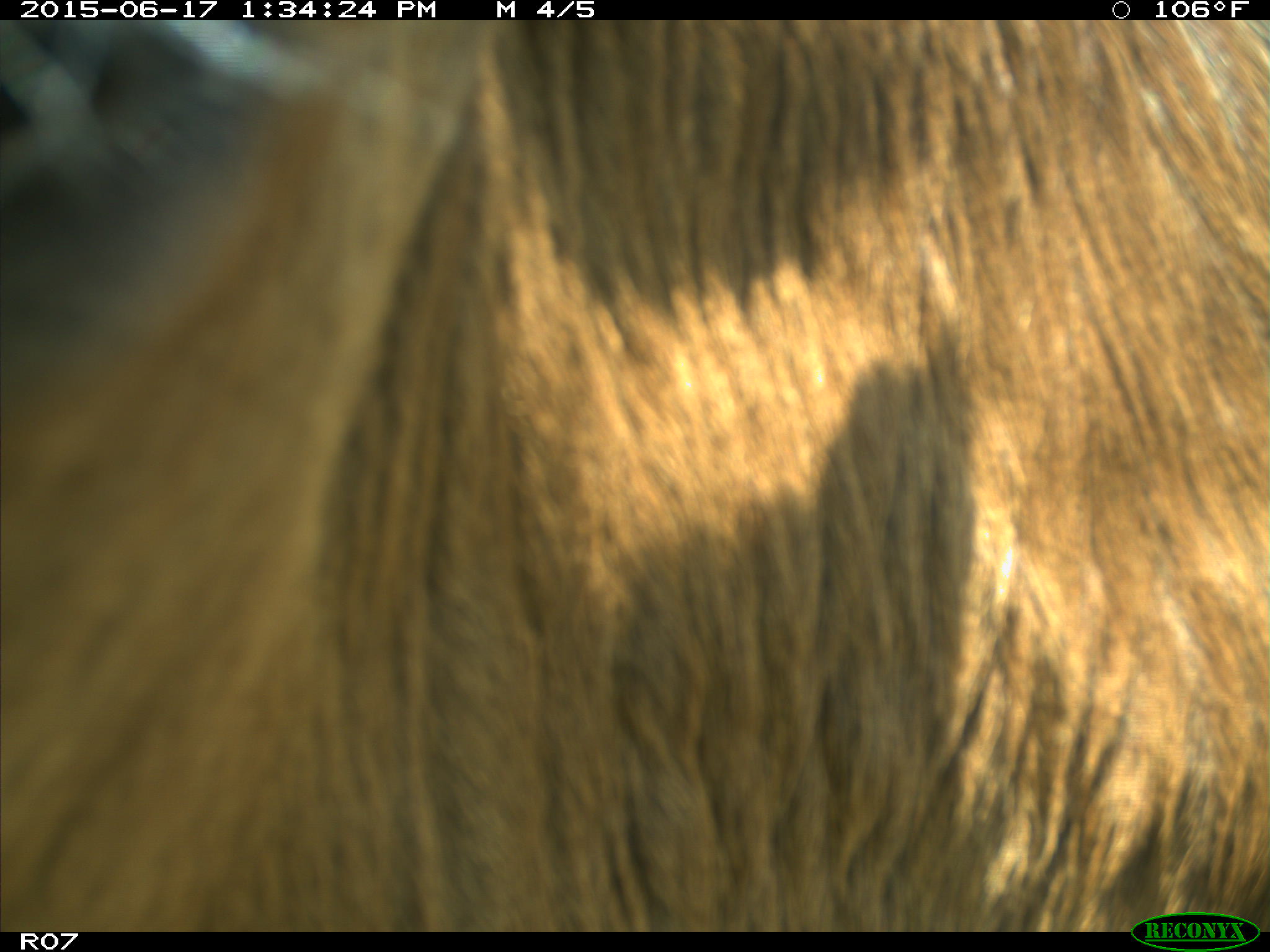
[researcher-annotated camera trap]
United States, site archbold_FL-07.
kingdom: Animalia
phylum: Chordata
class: Mammalia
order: Artiodactyla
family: Bovidae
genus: Bos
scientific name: Bos taurus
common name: domestic cow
Bos taurus (domestic cow).